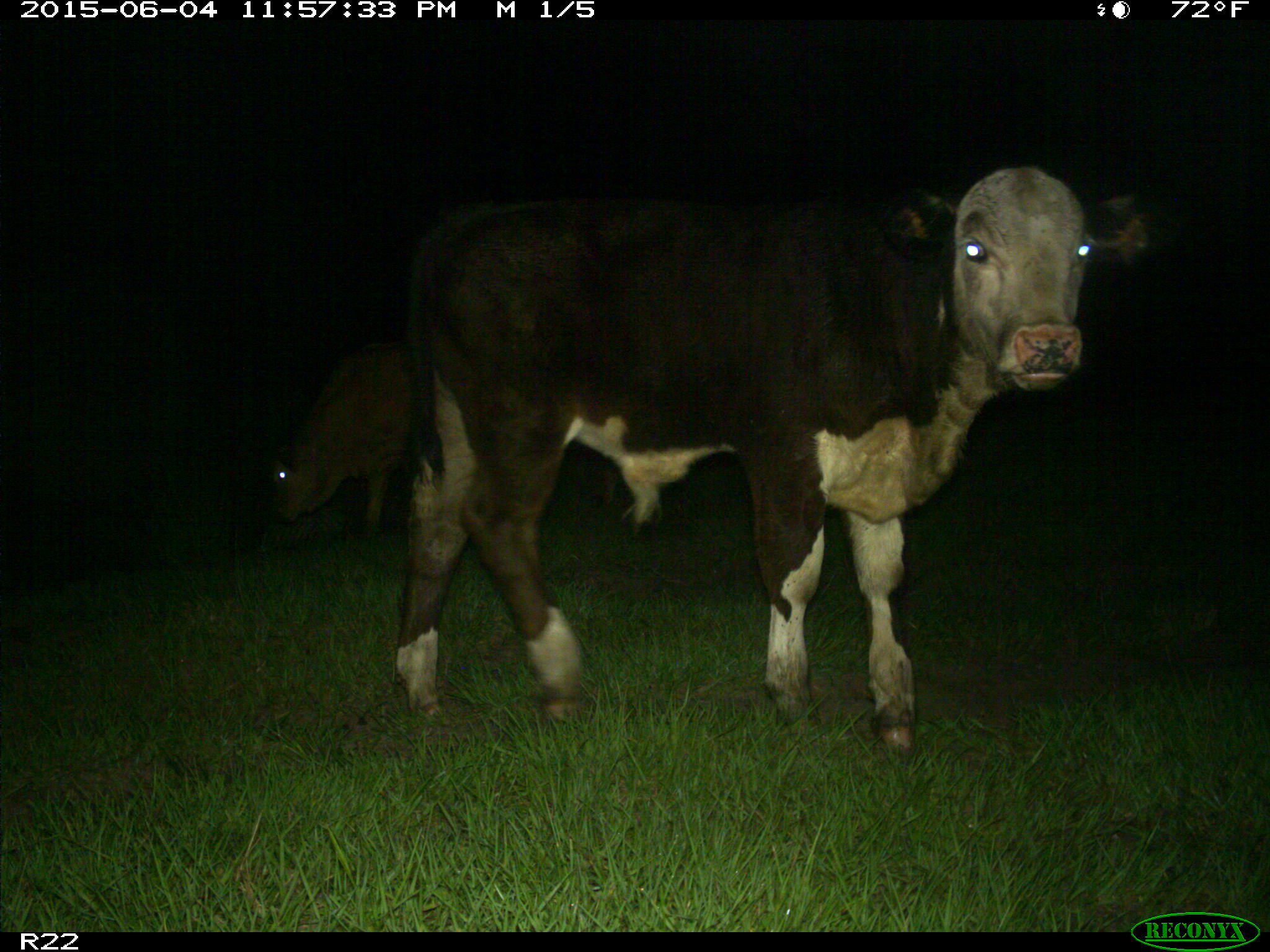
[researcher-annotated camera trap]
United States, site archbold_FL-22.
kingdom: Animalia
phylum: Chordata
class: Mammalia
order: Artiodactyla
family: Bovidae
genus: Bos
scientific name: Bos taurus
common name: domestic cow